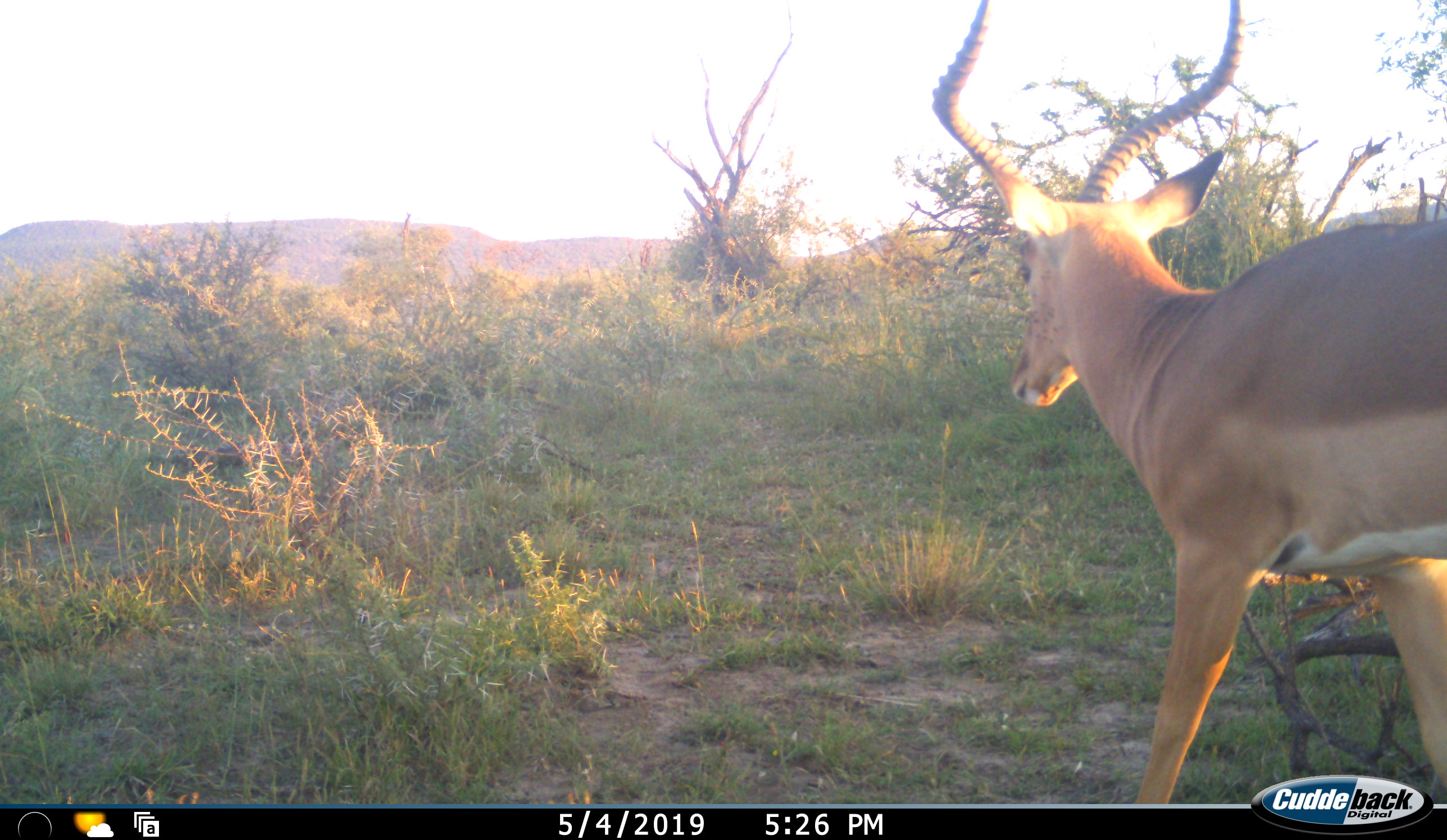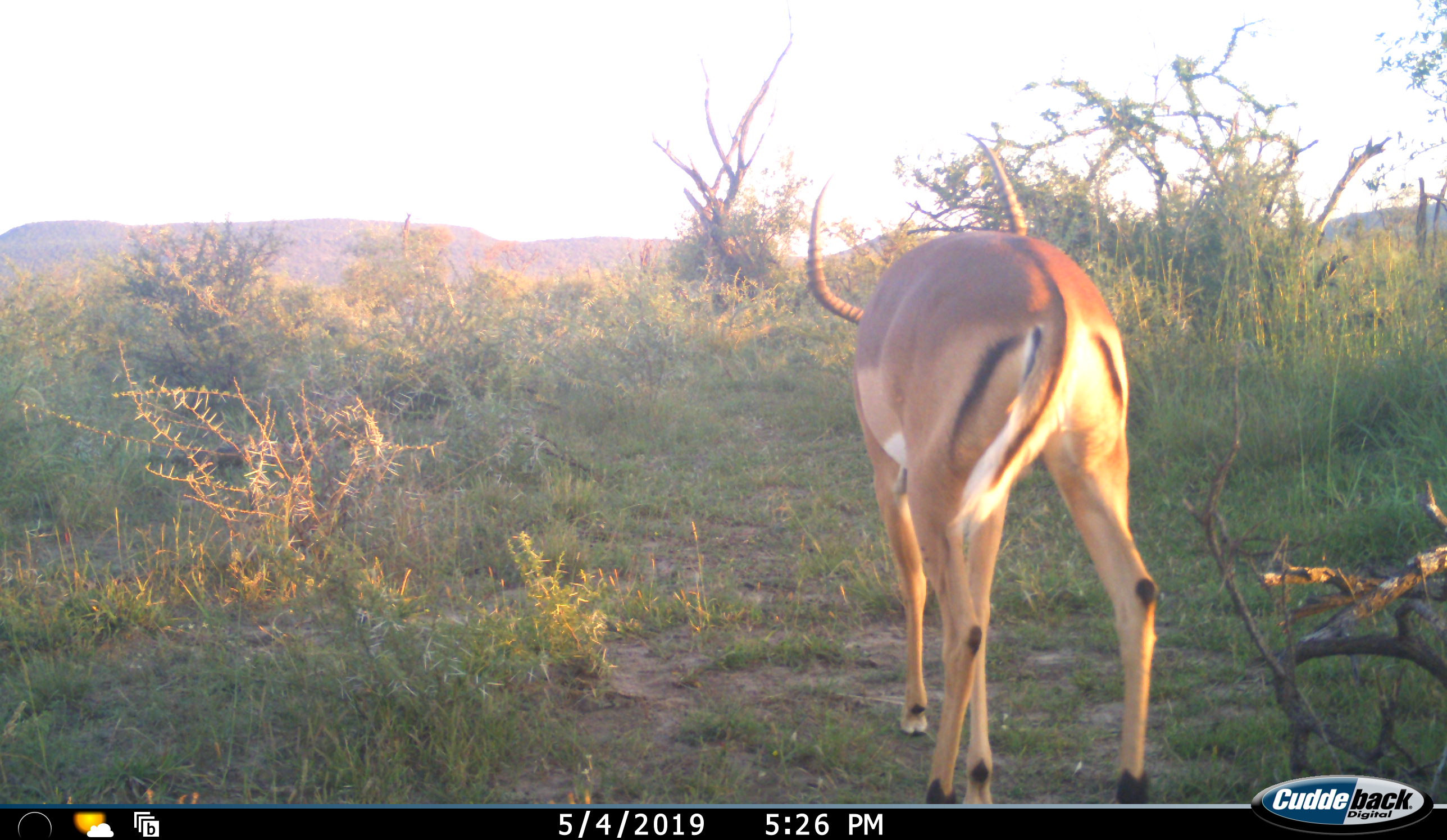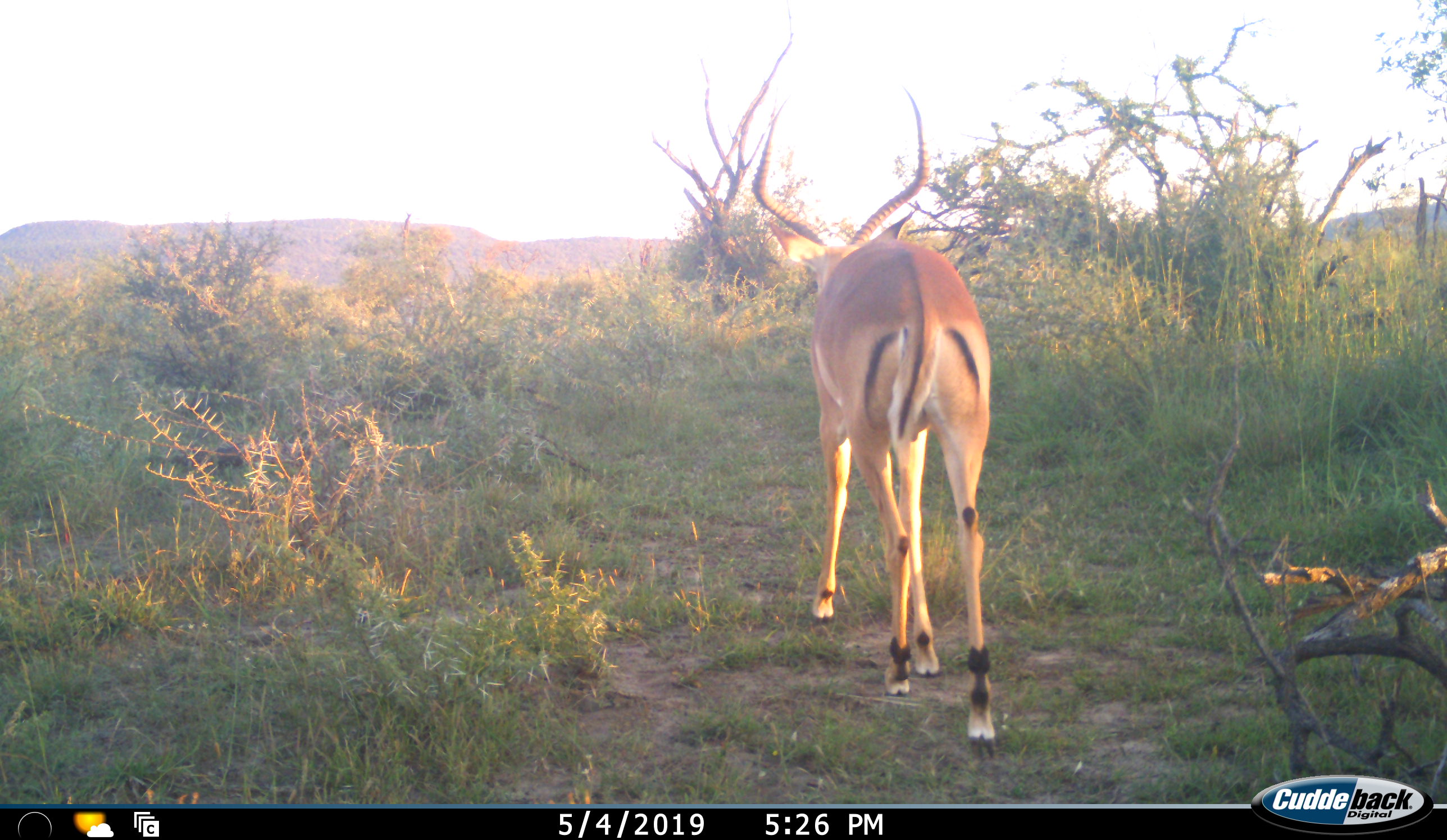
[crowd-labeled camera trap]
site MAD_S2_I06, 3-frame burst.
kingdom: Animalia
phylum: Chordata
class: Mammalia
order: Artiodactyla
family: Bovidae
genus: Aepyceros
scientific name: Aepyceros melampus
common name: impala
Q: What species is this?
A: Impala (Aepyceros melampus).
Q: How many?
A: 1.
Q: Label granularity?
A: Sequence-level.